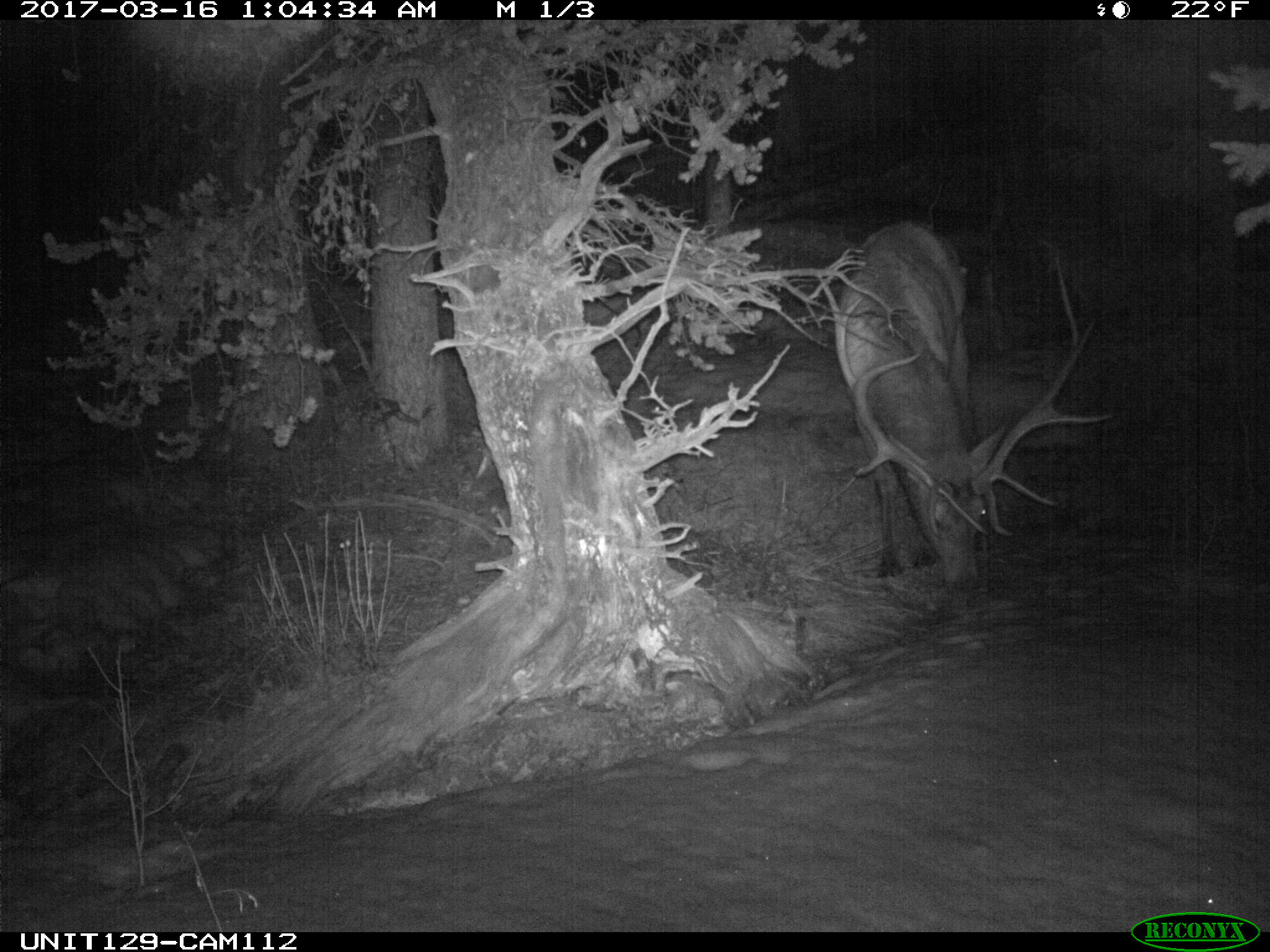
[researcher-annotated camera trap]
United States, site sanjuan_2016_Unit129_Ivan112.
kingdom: Animalia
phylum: Chordata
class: Mammalia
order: Artiodactyla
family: Cervidae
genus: Cervus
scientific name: Cervus elaphus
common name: red deer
Cervus elaphus (red deer).